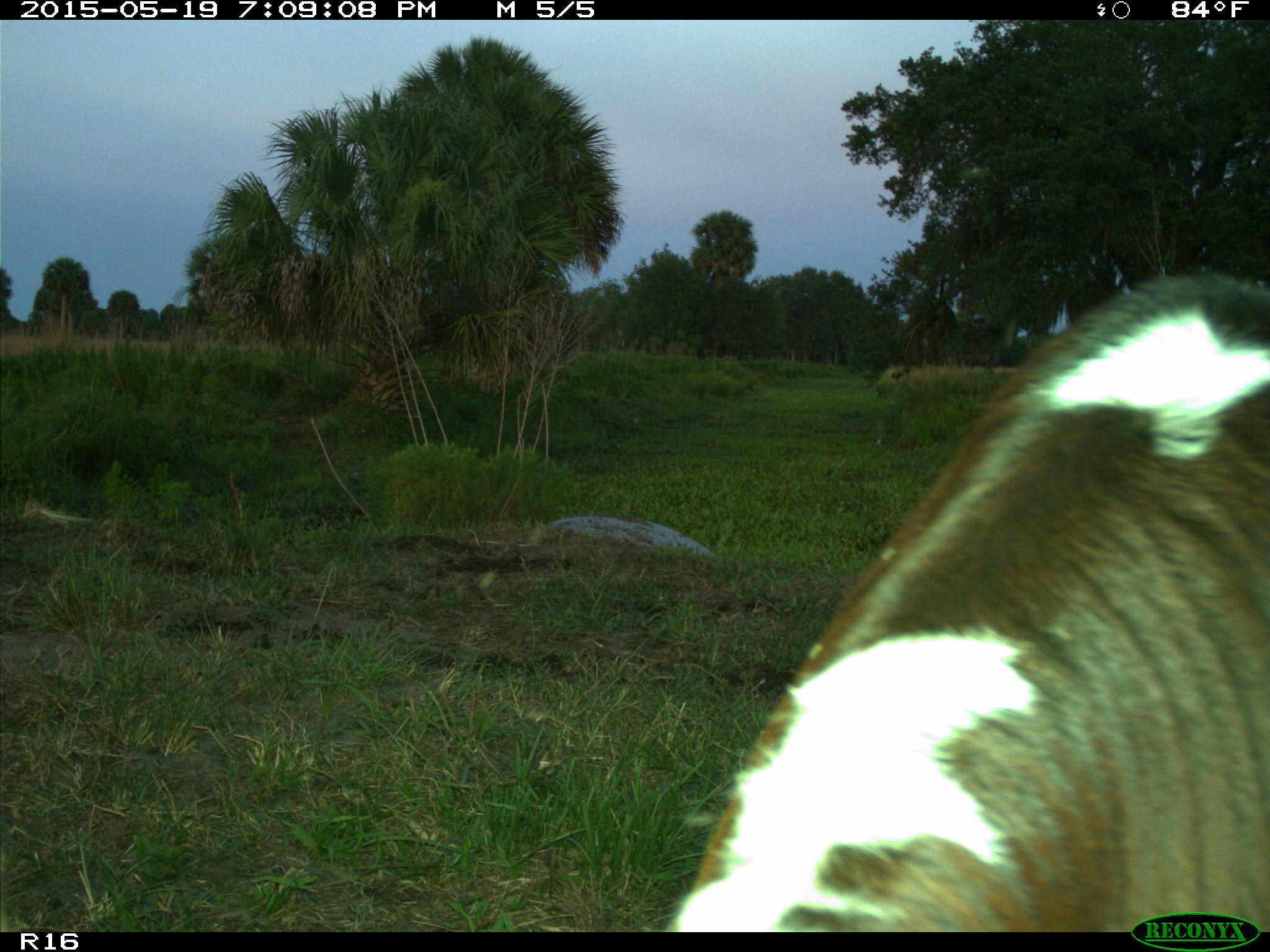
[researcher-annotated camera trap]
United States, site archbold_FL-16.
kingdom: Animalia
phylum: Chordata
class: Mammalia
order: Artiodactyla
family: Bovidae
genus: Bos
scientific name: Bos taurus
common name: domestic cow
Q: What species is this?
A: Bos taurus (domestic cow).